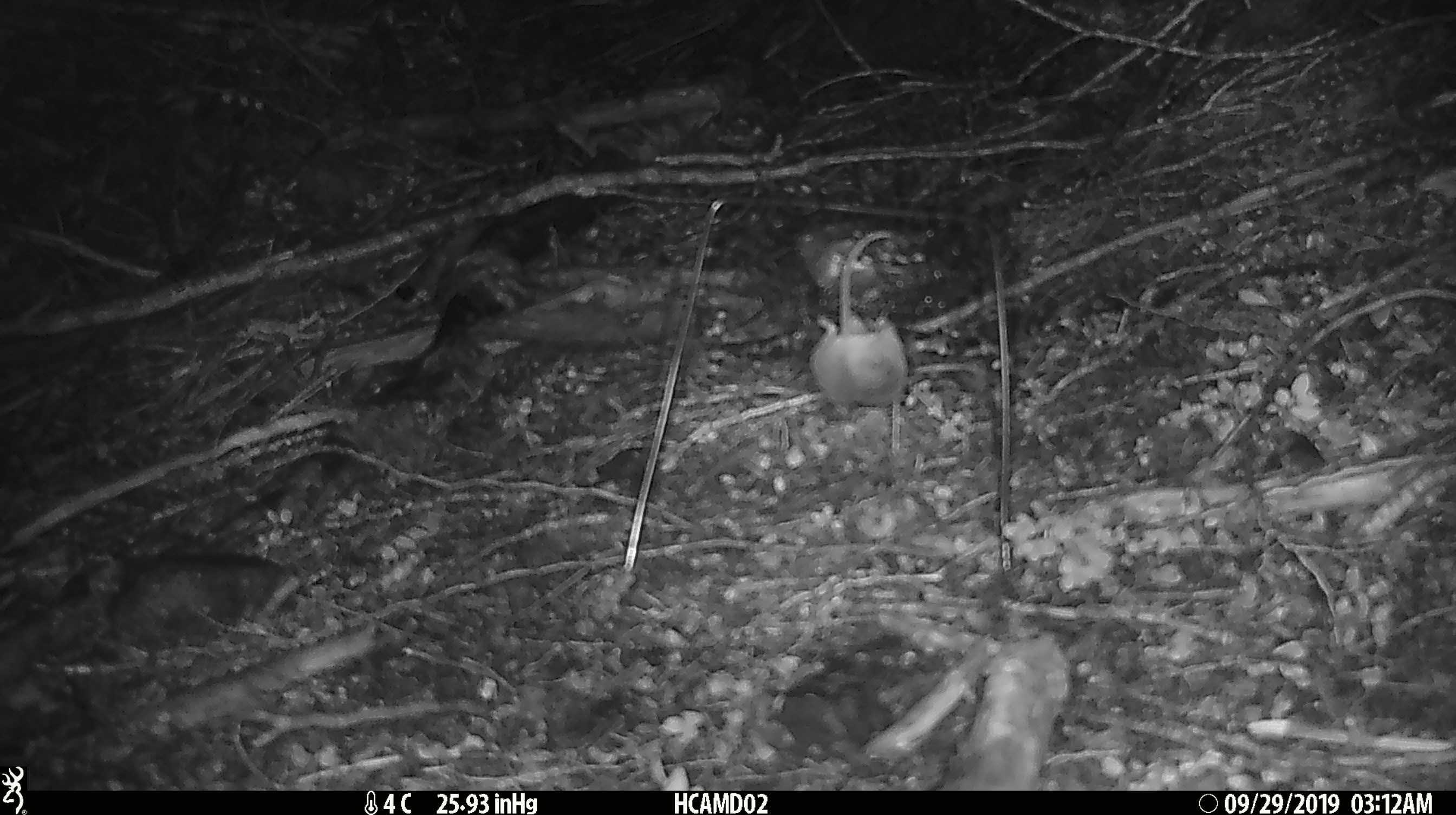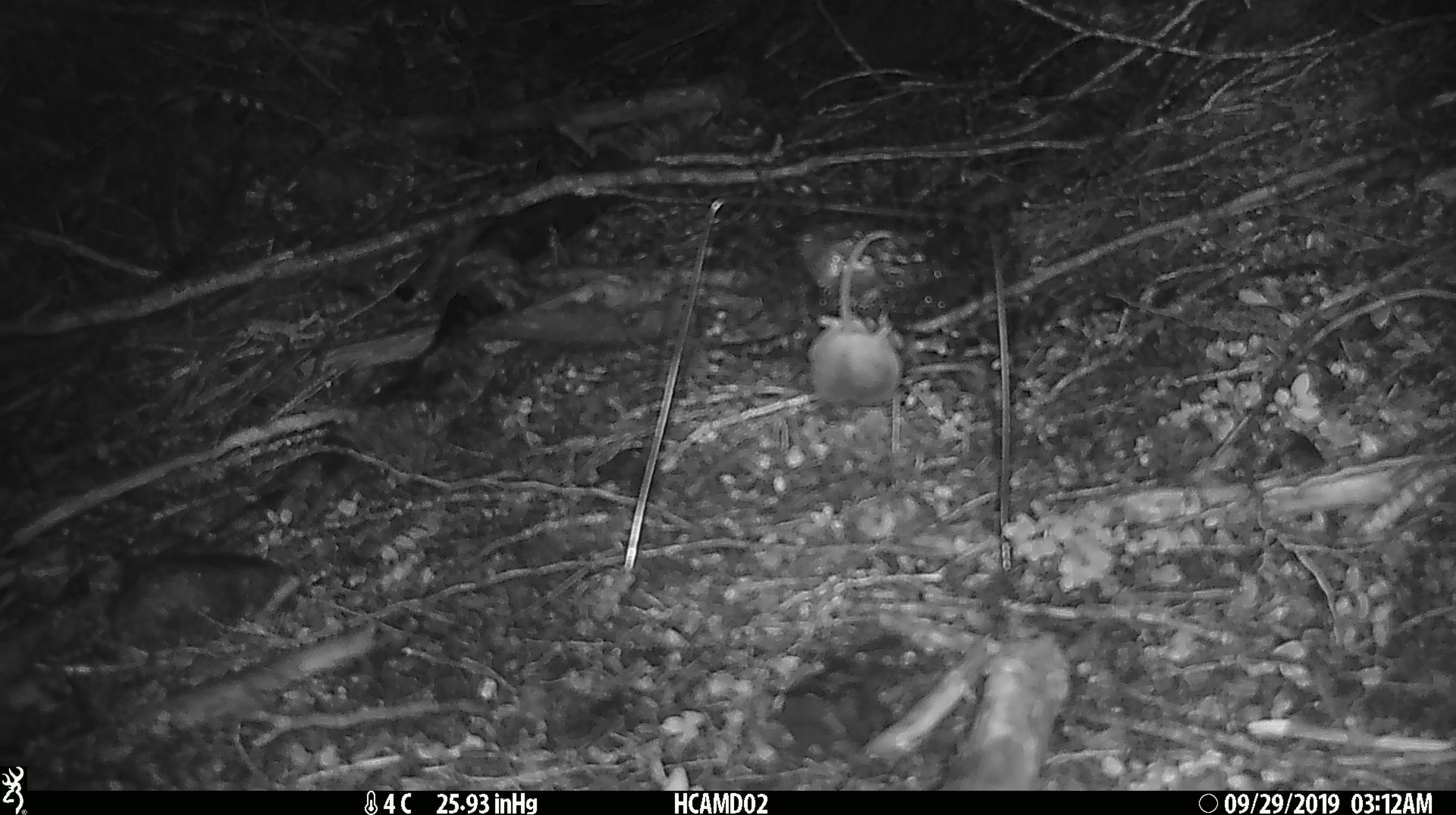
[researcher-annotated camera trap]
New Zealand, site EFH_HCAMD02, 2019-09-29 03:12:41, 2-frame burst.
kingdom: Animalia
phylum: Chordata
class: Mammalia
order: Rodentia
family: Muridae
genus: Mus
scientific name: Mus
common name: mouse